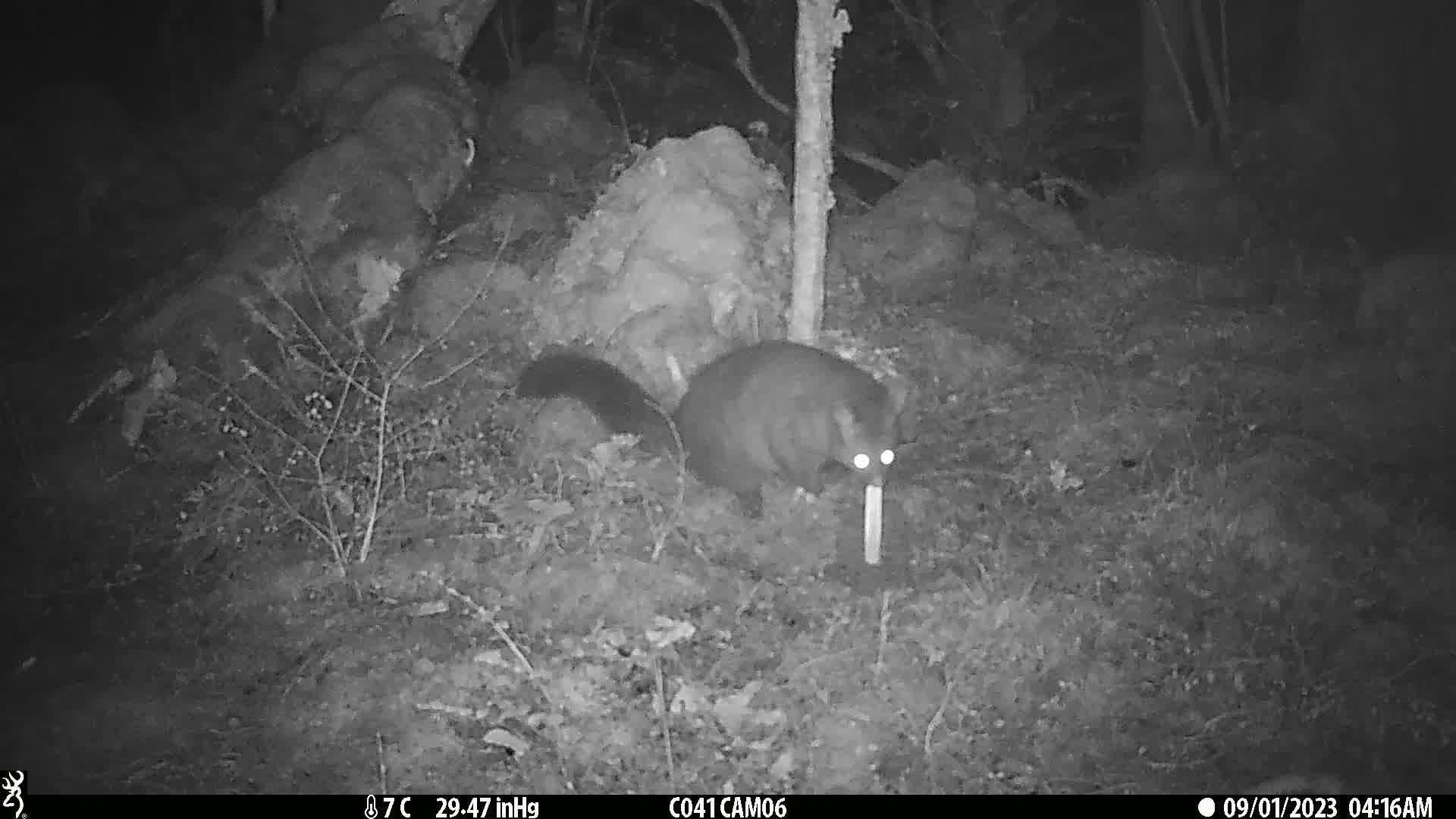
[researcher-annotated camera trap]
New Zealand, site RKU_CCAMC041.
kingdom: Animalia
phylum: Chordata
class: Mammalia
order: Diprotodontia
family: Phalangeridae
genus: Trichosurus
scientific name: Trichosurus vulpecula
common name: common brushtail possum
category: possum